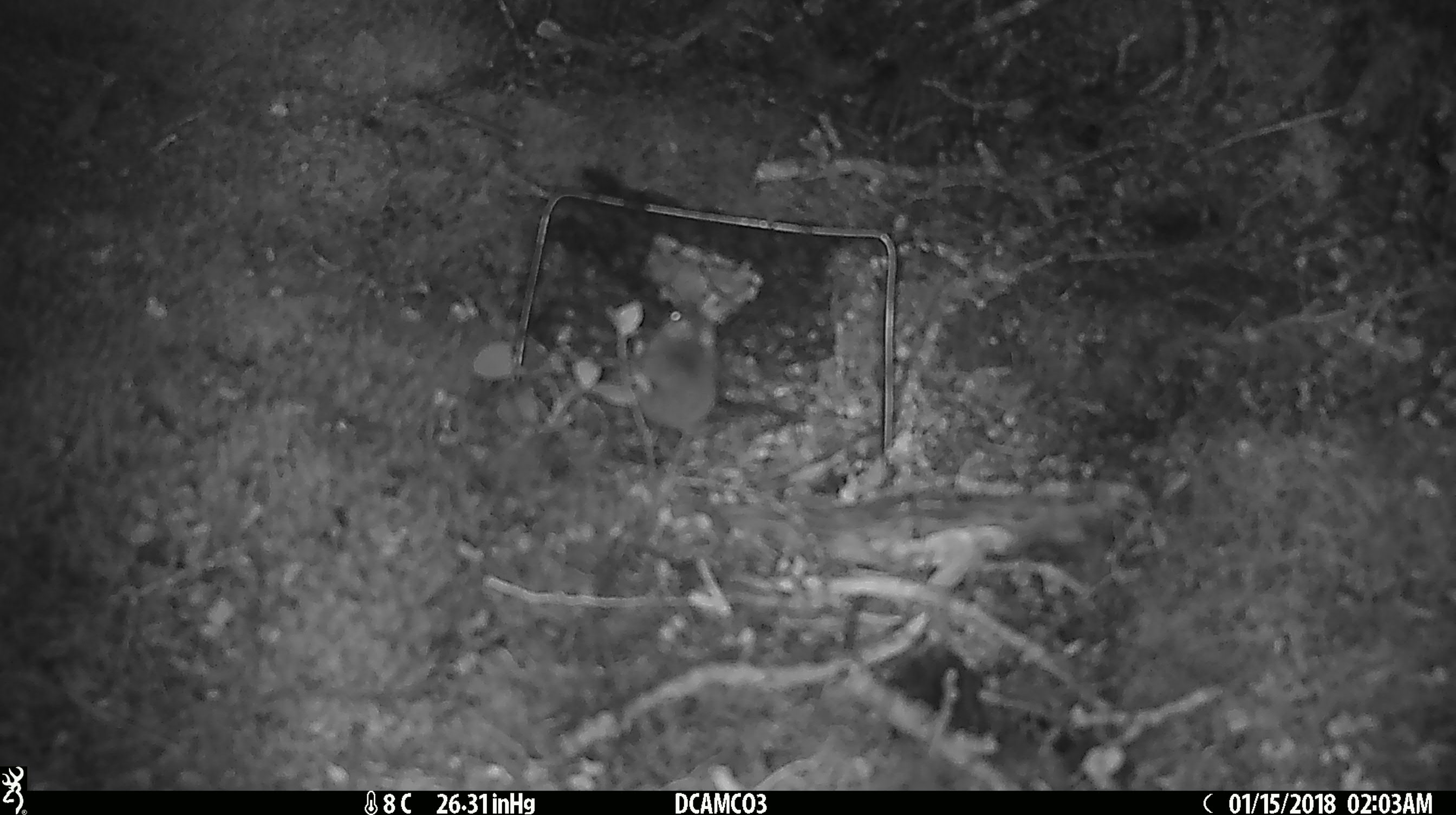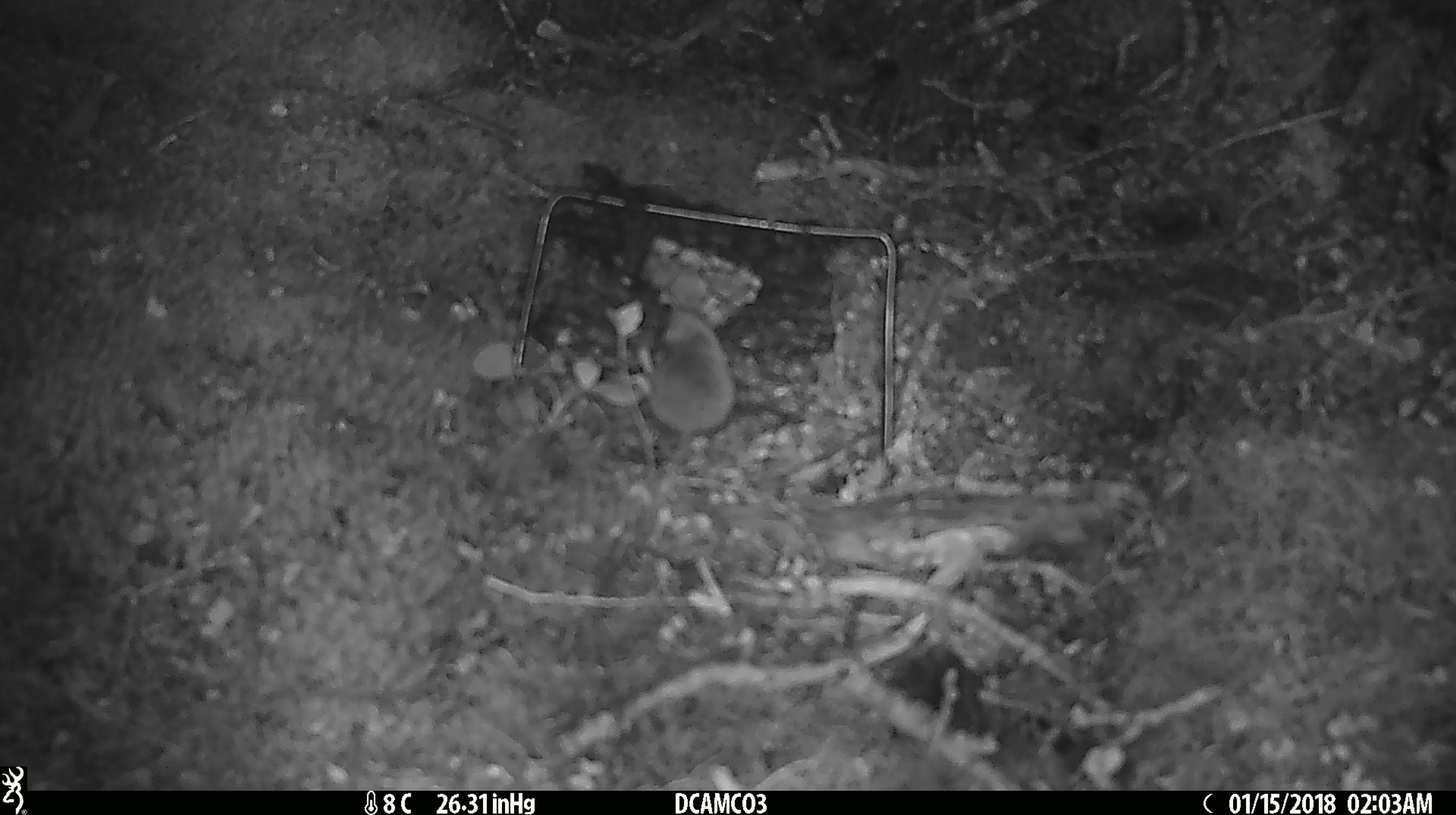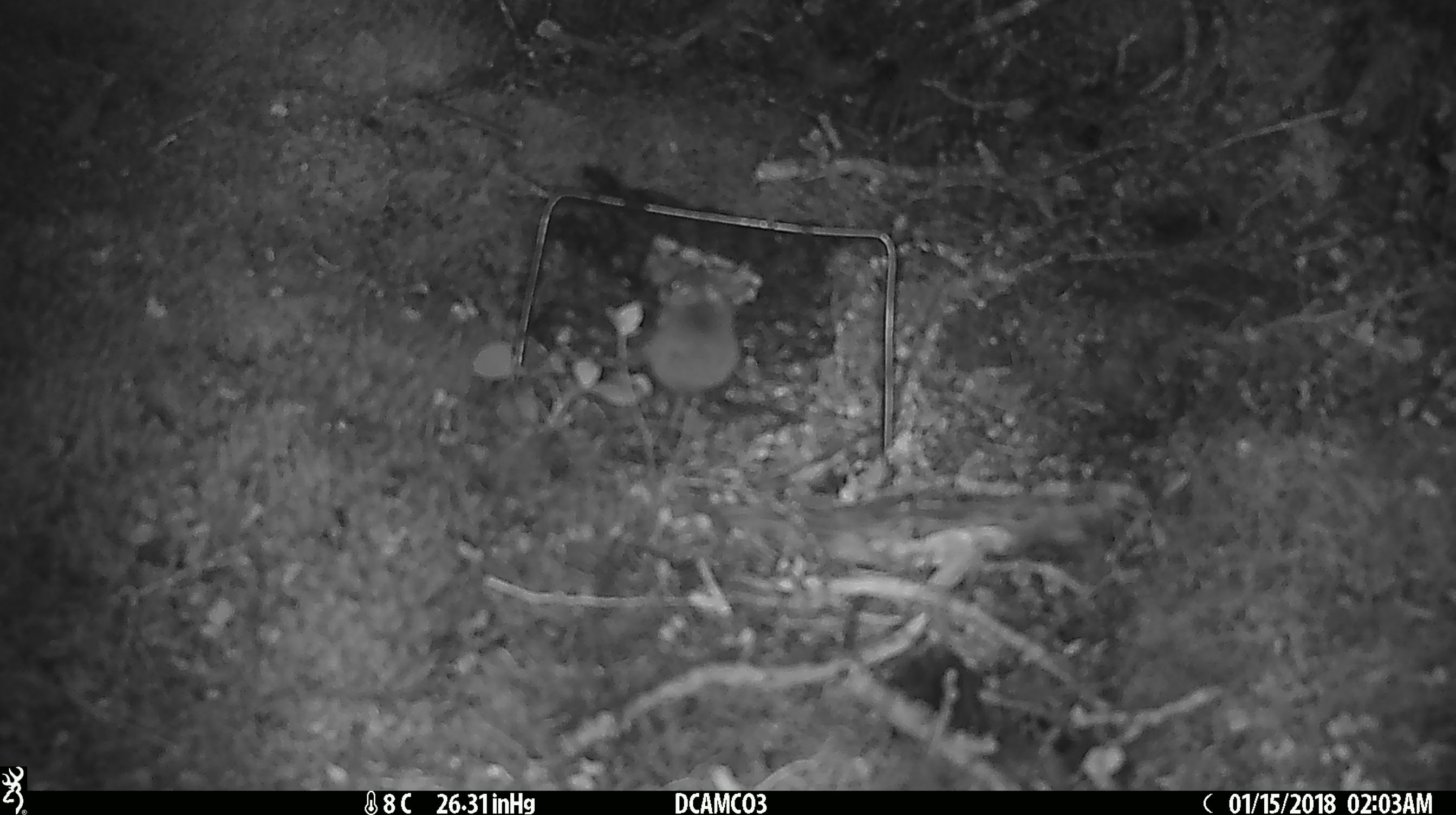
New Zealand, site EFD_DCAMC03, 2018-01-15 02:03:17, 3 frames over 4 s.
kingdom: Animalia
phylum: Chordata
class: Mammalia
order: Rodentia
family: Muridae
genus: Mus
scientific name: Mus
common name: mouse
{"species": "mouse (Mus)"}